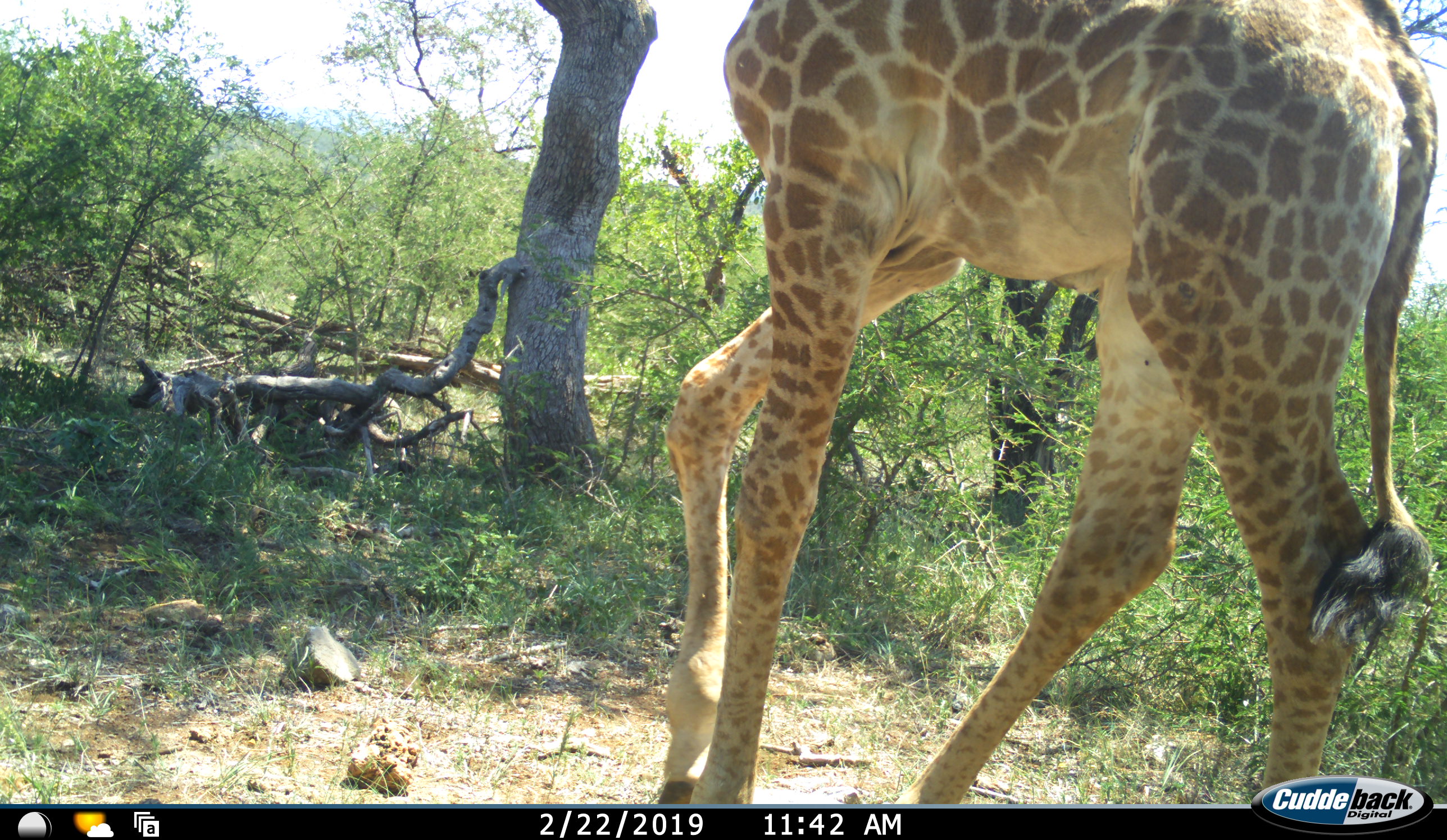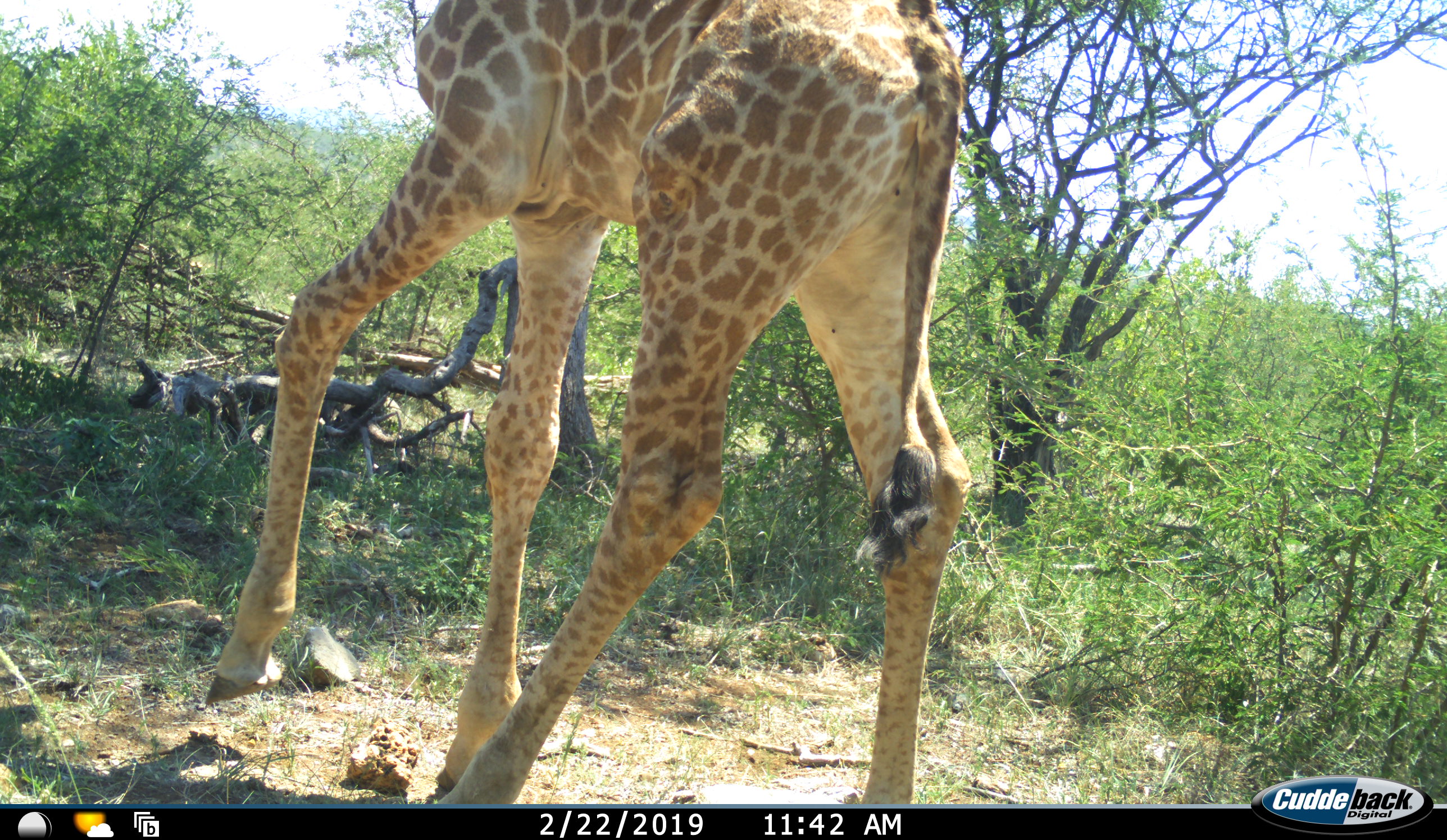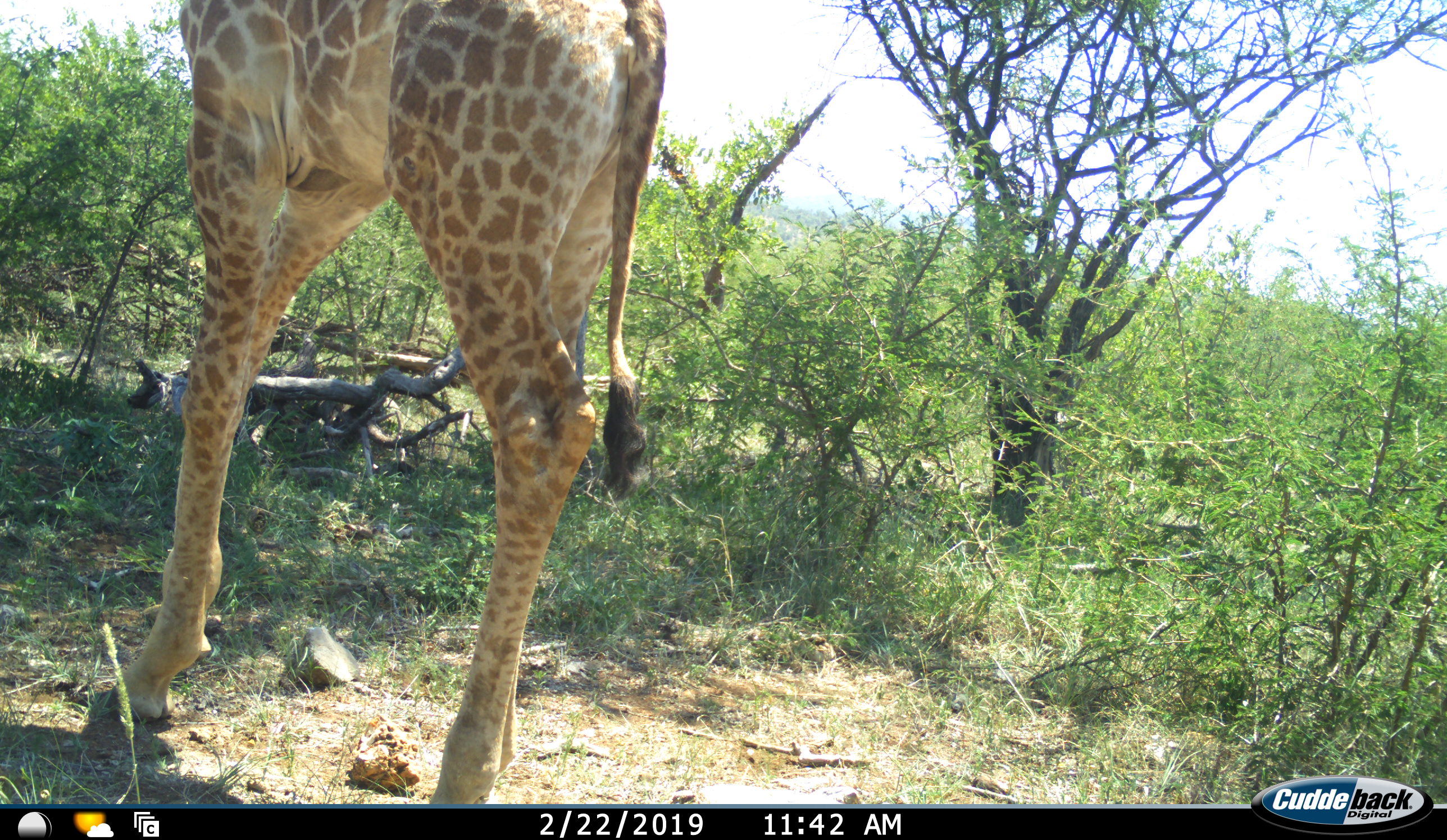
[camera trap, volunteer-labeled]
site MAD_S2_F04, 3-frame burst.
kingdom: Animalia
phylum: Chordata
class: Mammalia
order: Artiodactyla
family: Giraffidae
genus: Giraffa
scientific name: Giraffa camelopardalis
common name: giraffe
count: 1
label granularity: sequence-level